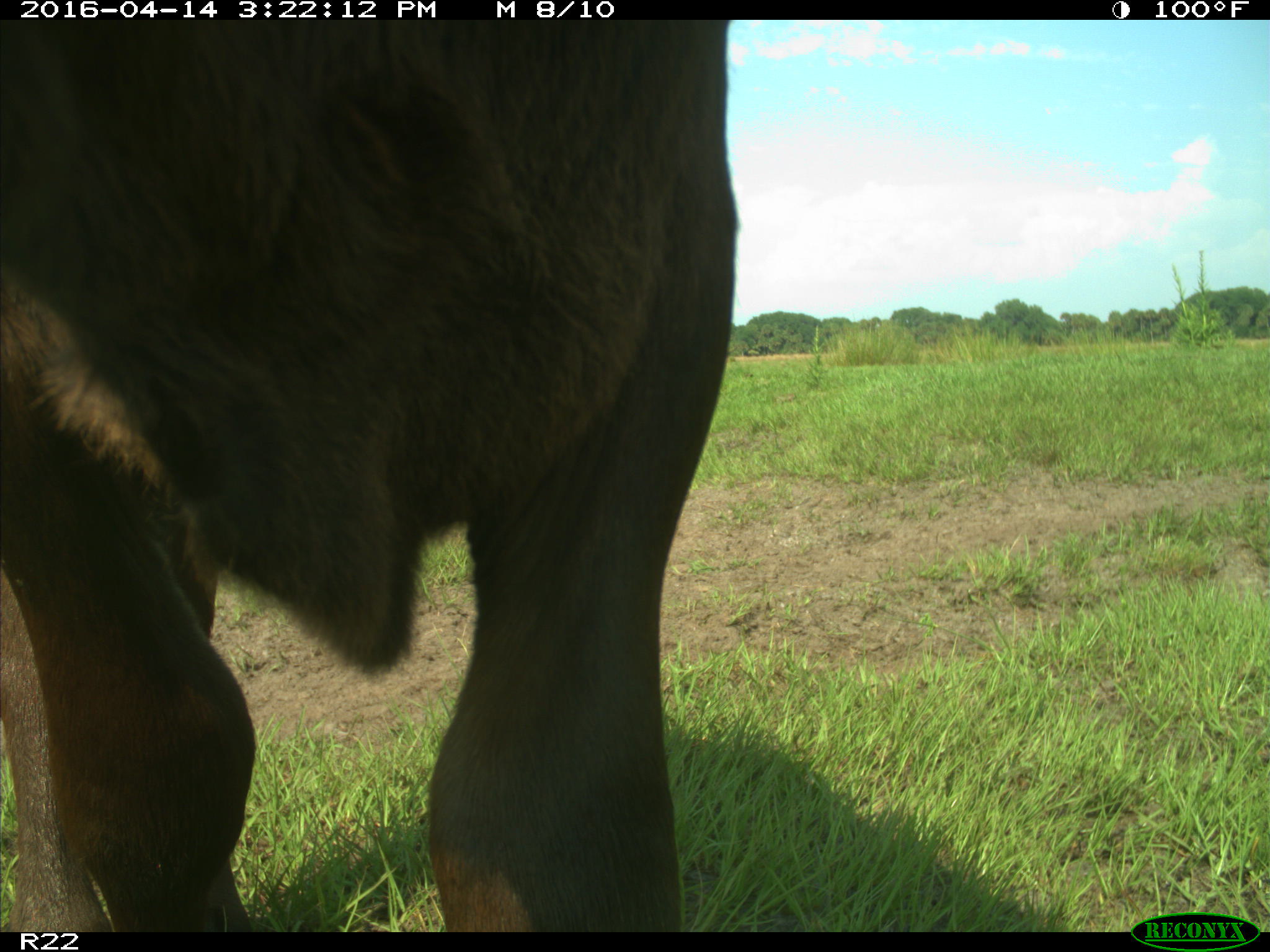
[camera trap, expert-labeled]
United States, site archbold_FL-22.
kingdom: Animalia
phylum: Chordata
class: Mammalia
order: Artiodactyla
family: Bovidae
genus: Bos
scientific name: Bos taurus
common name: domestic cow